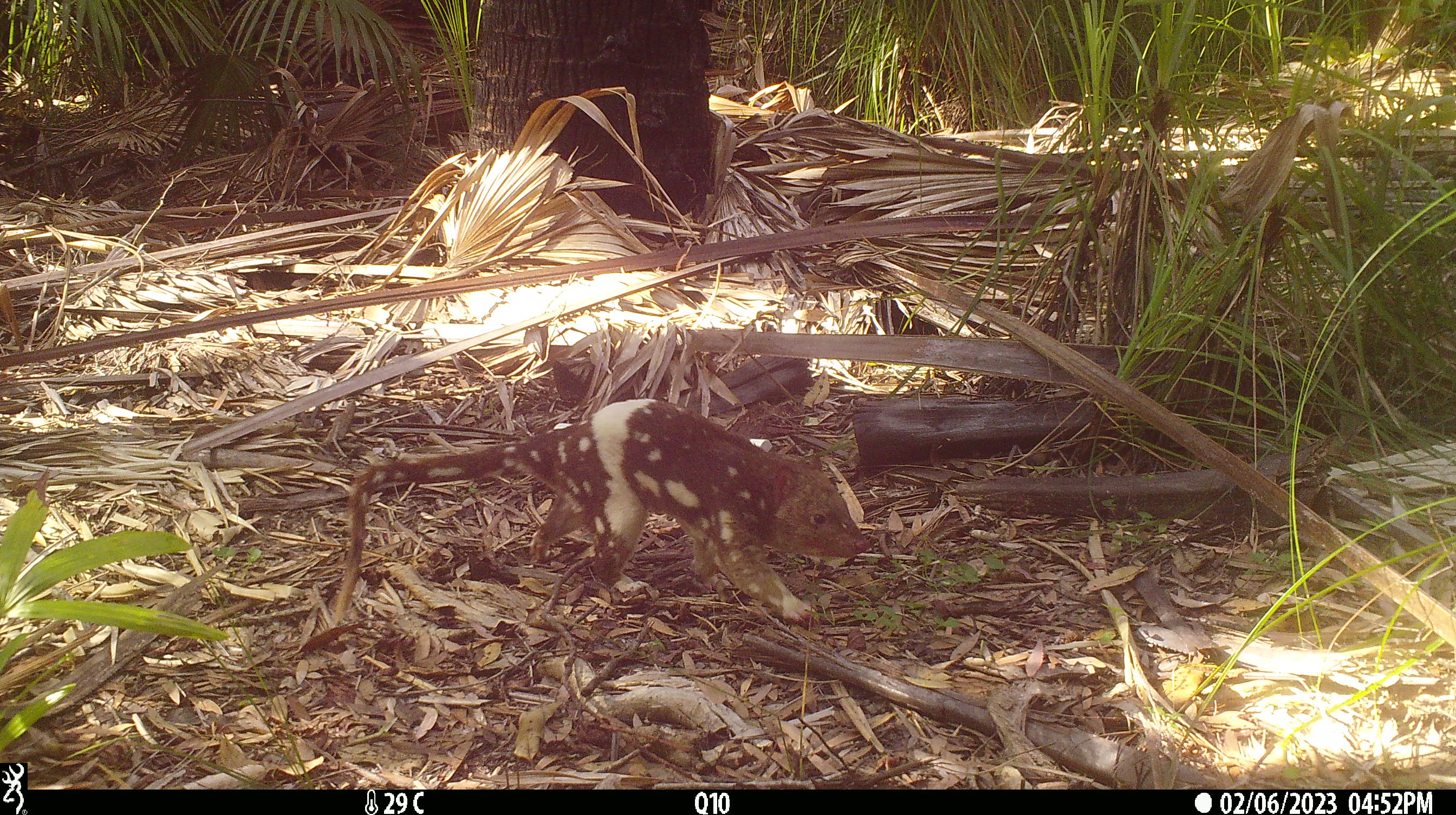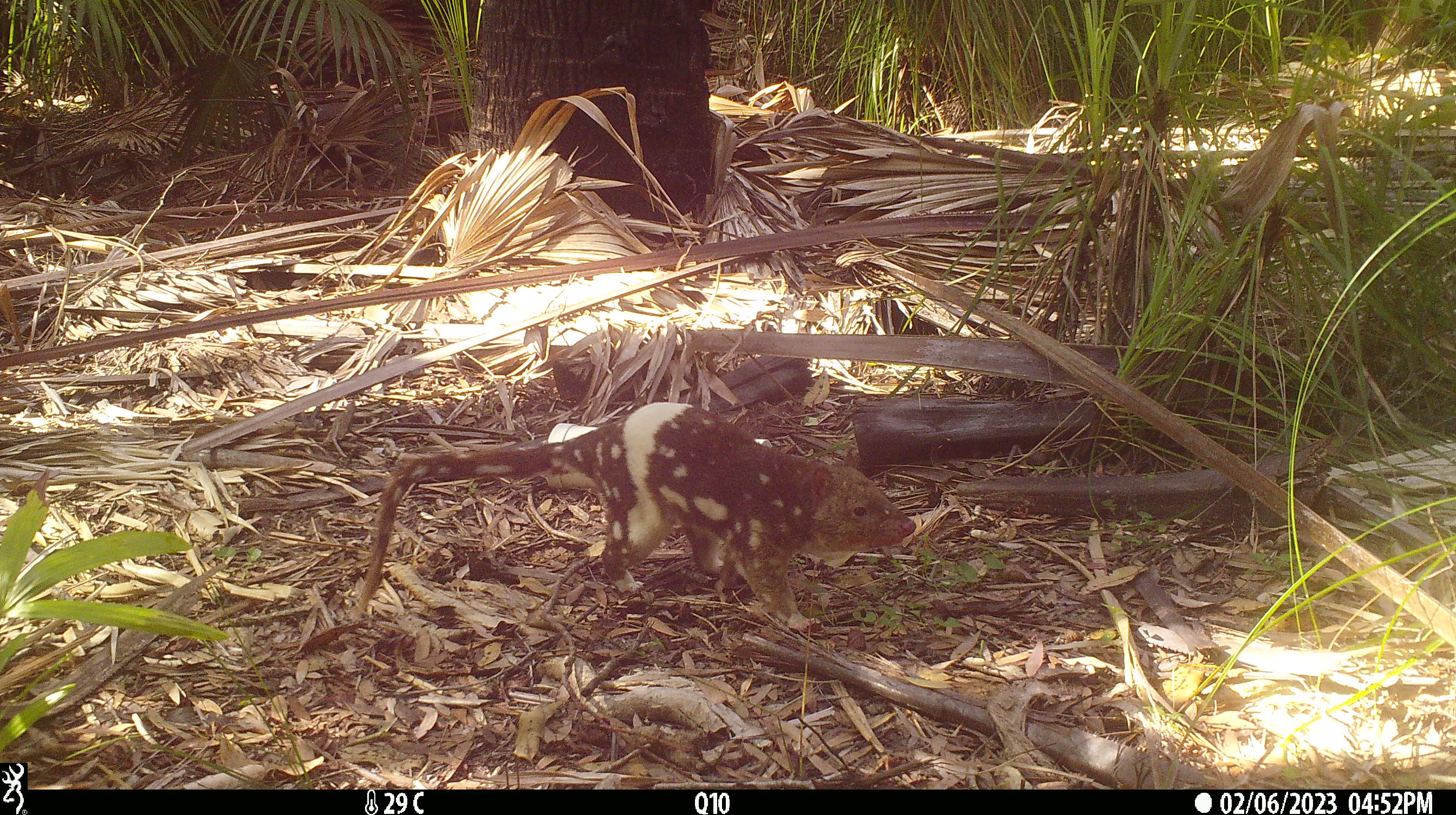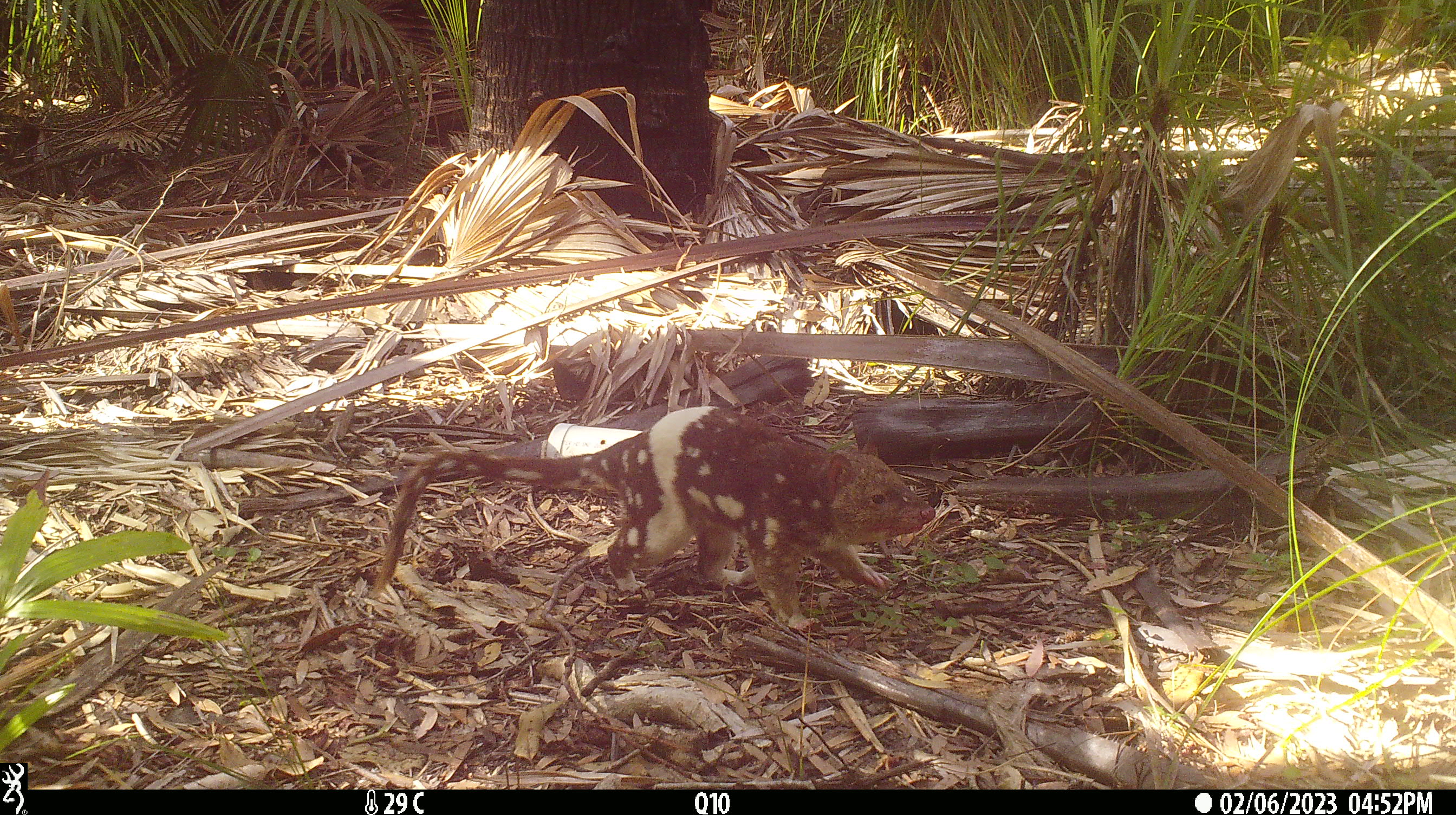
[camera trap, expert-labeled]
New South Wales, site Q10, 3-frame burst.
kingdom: Animalia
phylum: Chordata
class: Mammalia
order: Dasyuromorphia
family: Dasyuridae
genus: Dasyurus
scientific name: Dasyurus maculatus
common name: spotted-tailed quoll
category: quoll